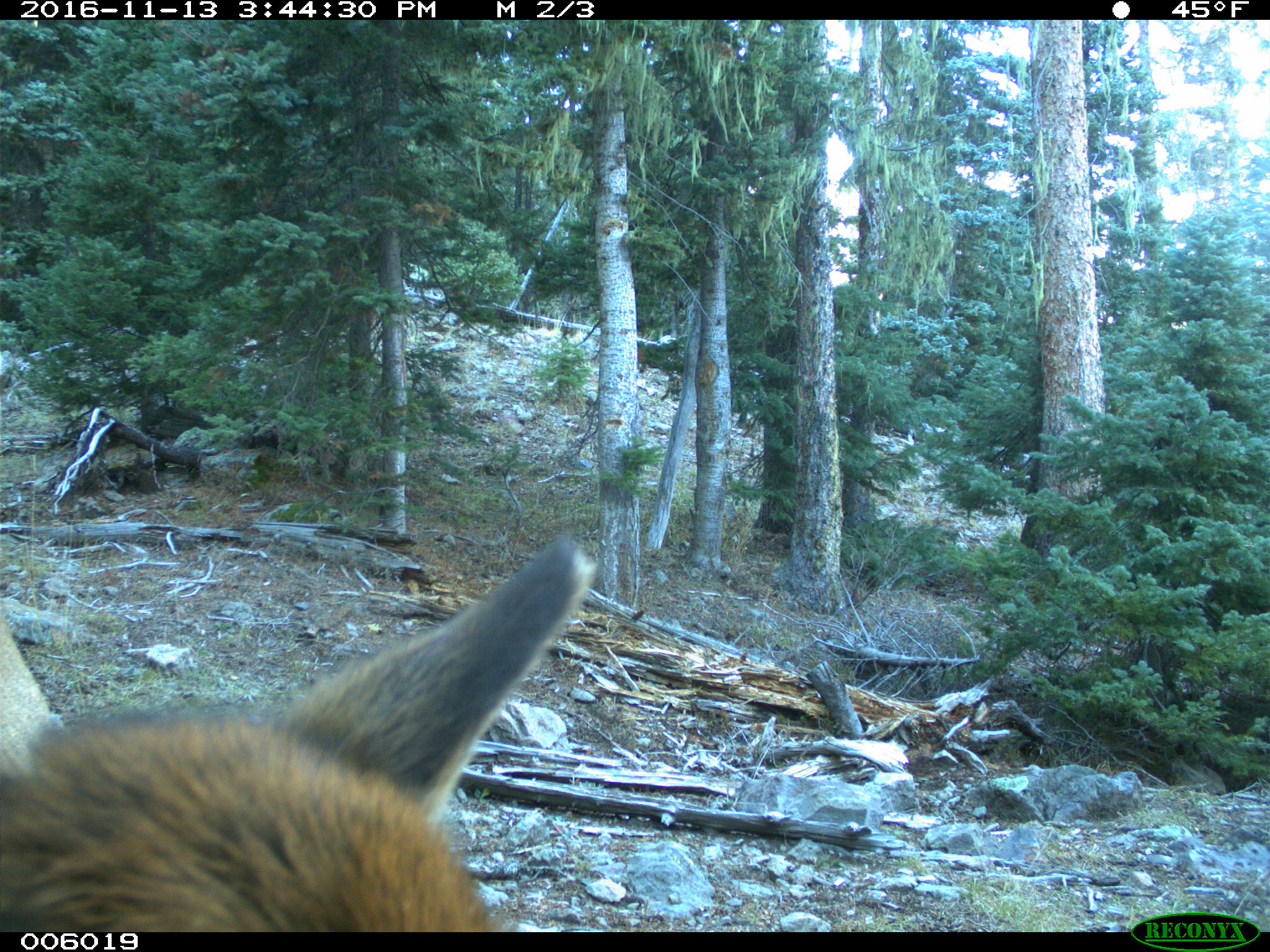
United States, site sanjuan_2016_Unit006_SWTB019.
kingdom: Animalia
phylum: Chordata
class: Mammalia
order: Artiodactyla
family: Cervidae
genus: Cervus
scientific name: Cervus elaphus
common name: red deer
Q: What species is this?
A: Cervus elaphus (red deer).